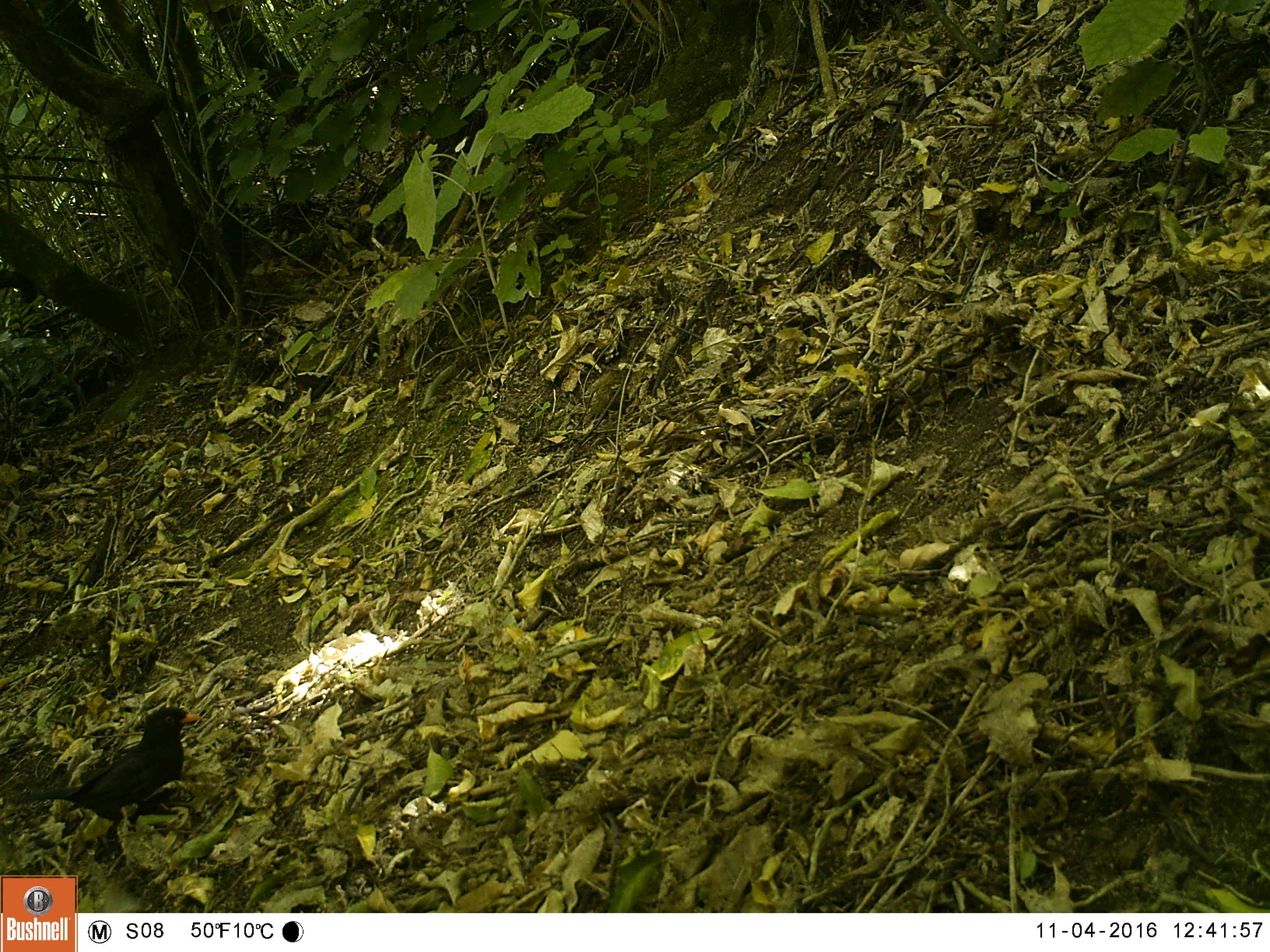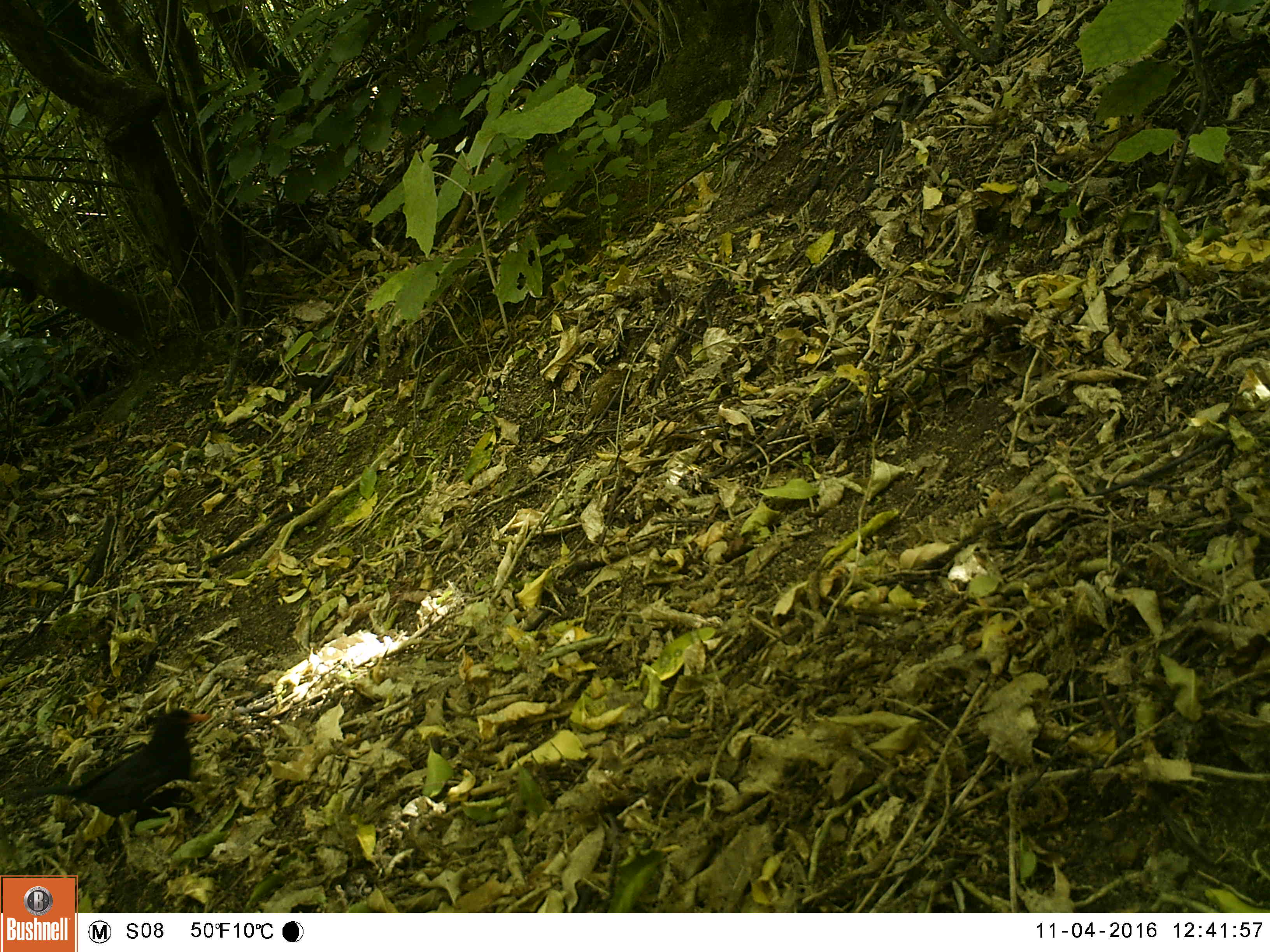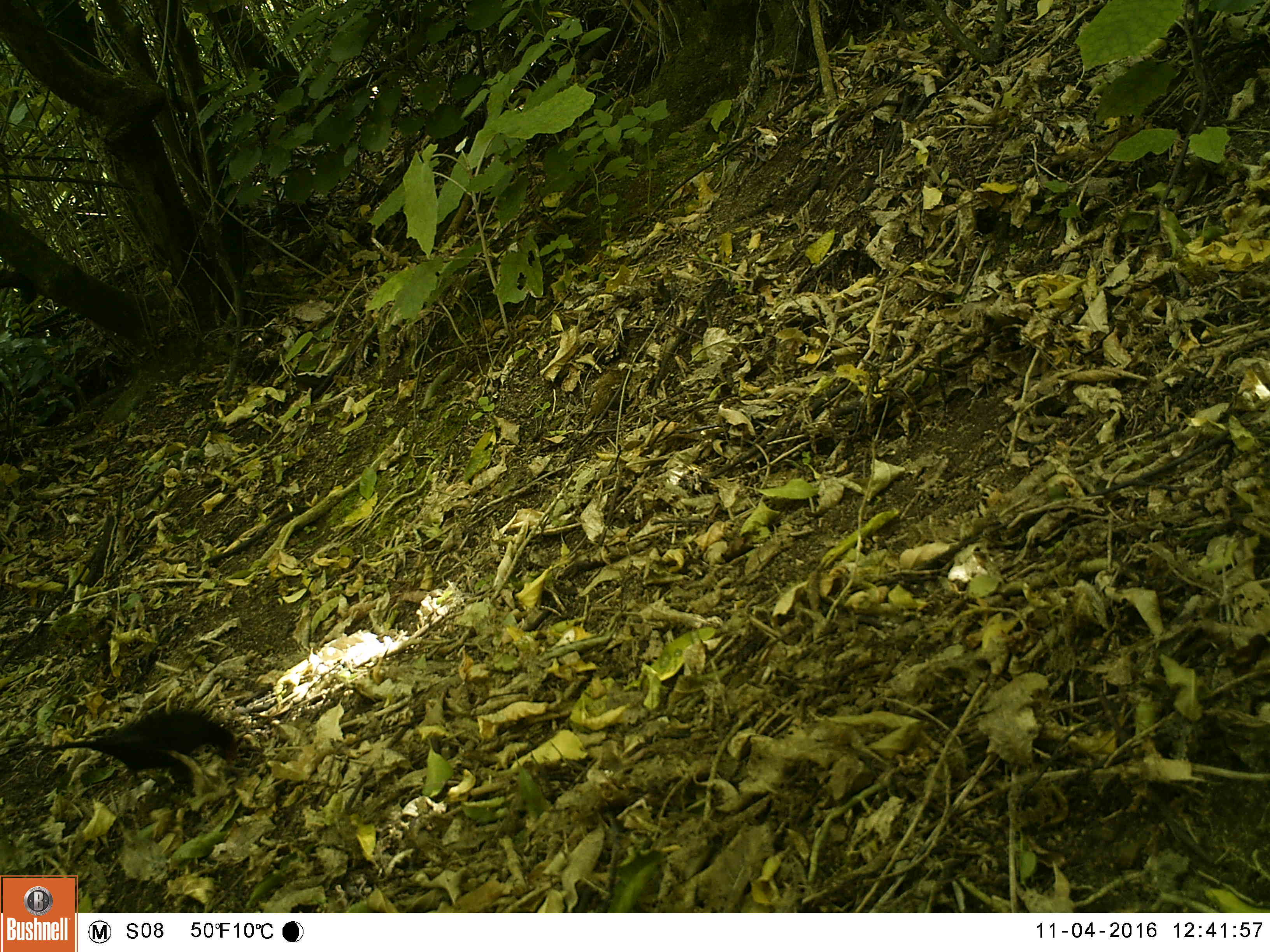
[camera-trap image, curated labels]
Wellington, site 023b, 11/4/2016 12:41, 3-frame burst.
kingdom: Animalia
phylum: Chordata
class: Aves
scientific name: Aves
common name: bird